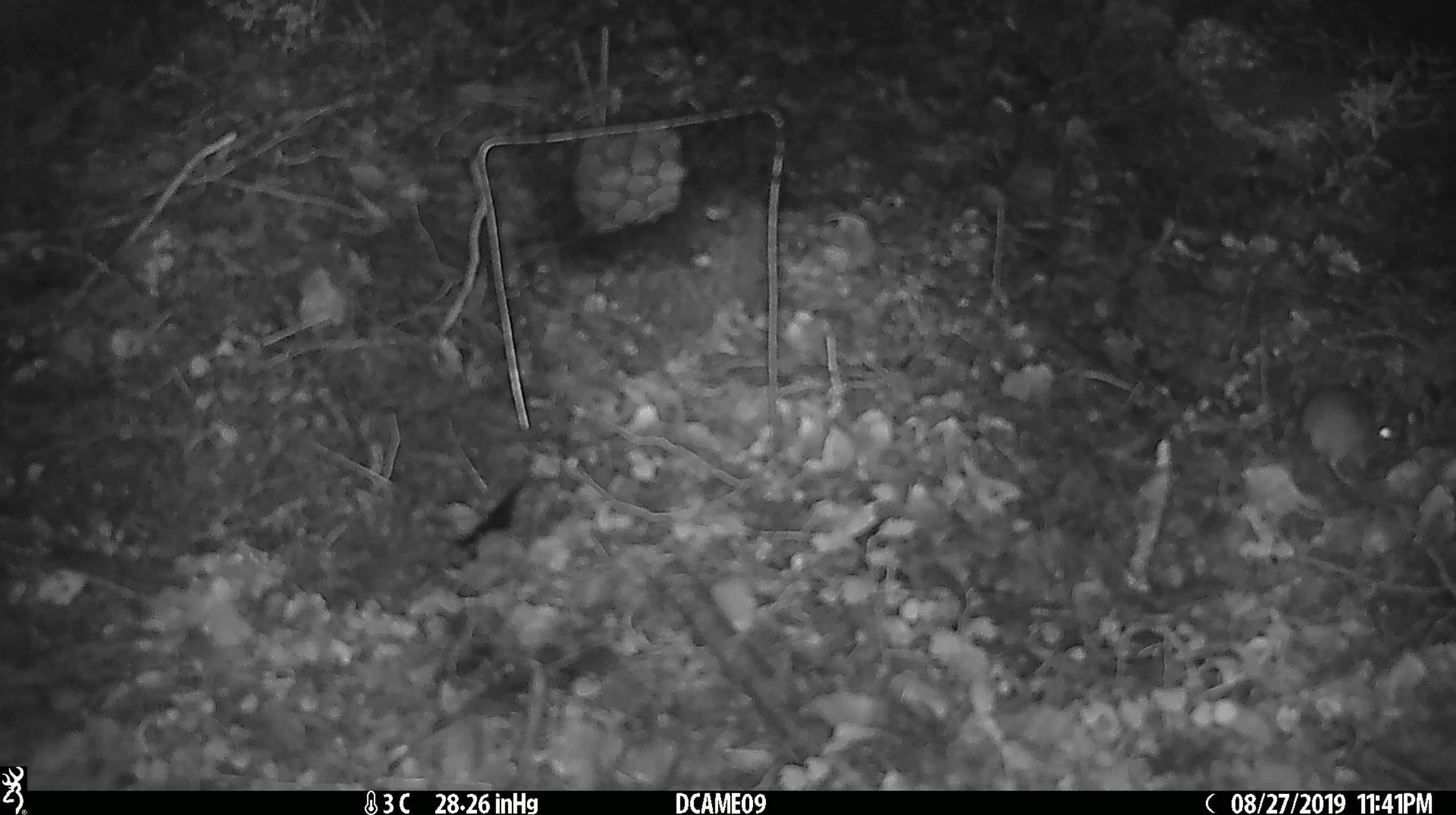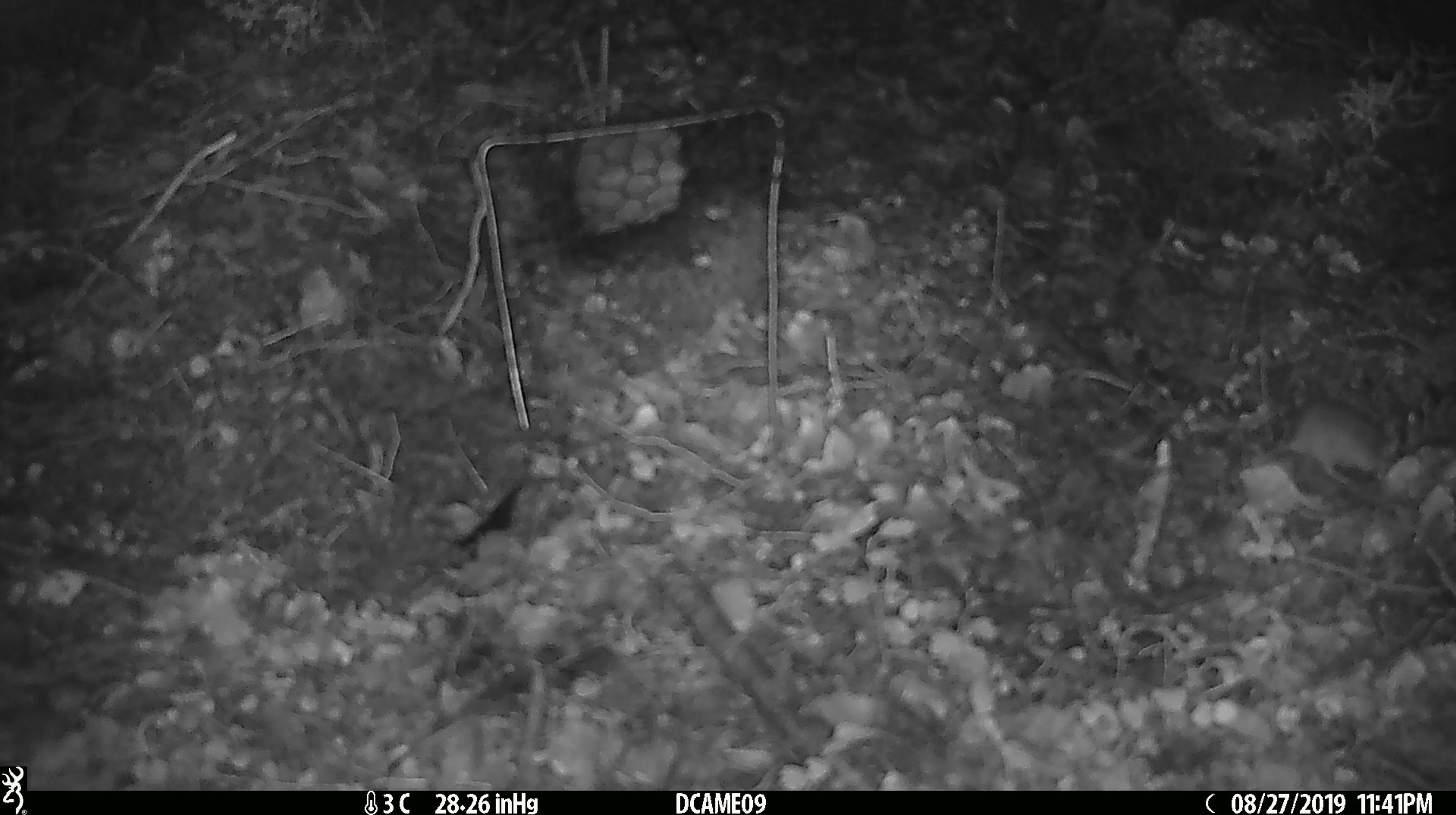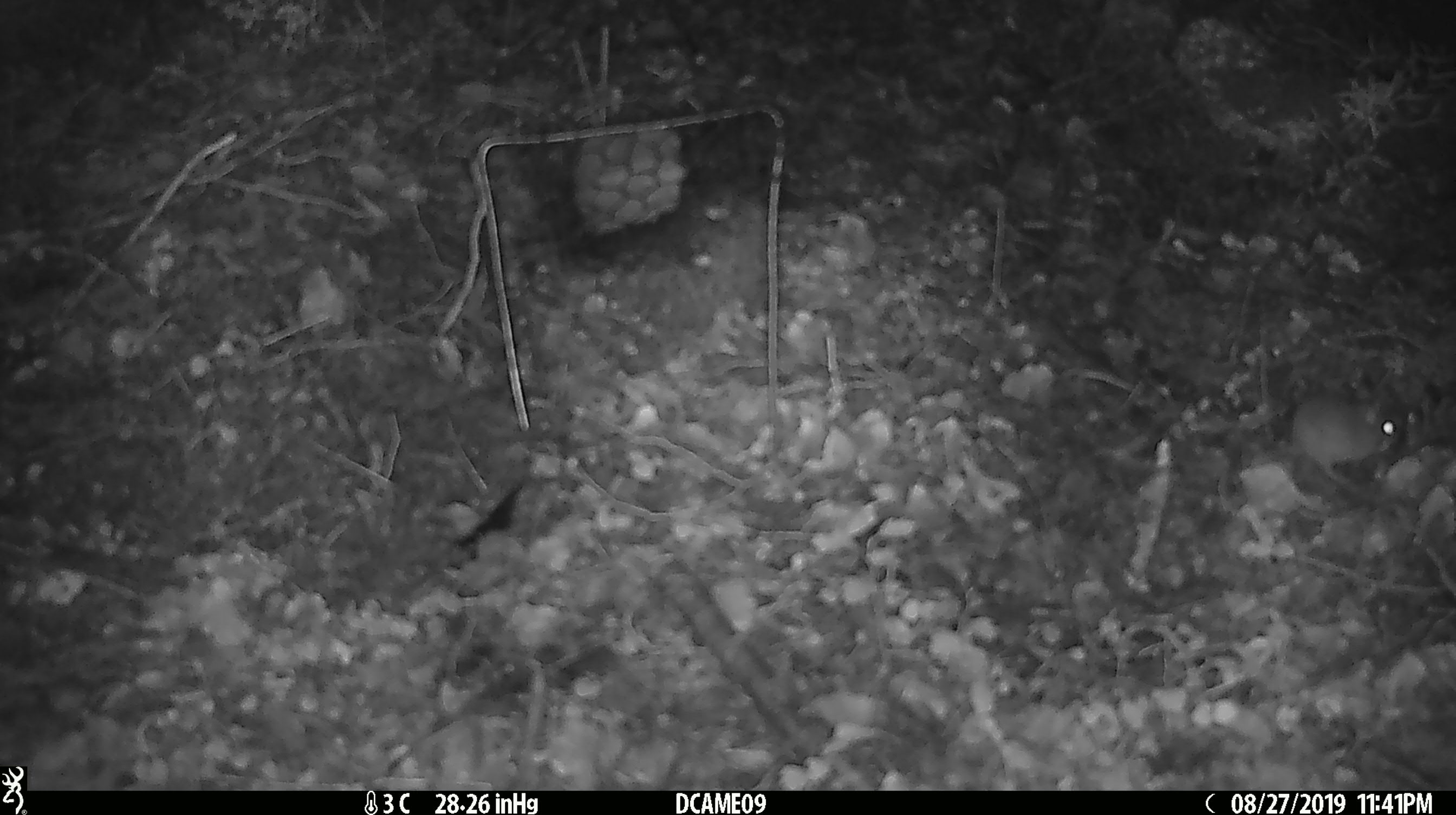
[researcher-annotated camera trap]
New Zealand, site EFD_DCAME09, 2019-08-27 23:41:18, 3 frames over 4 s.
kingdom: Animalia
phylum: Chordata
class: Mammalia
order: Rodentia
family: Muridae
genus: Mus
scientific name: Mus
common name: mouse